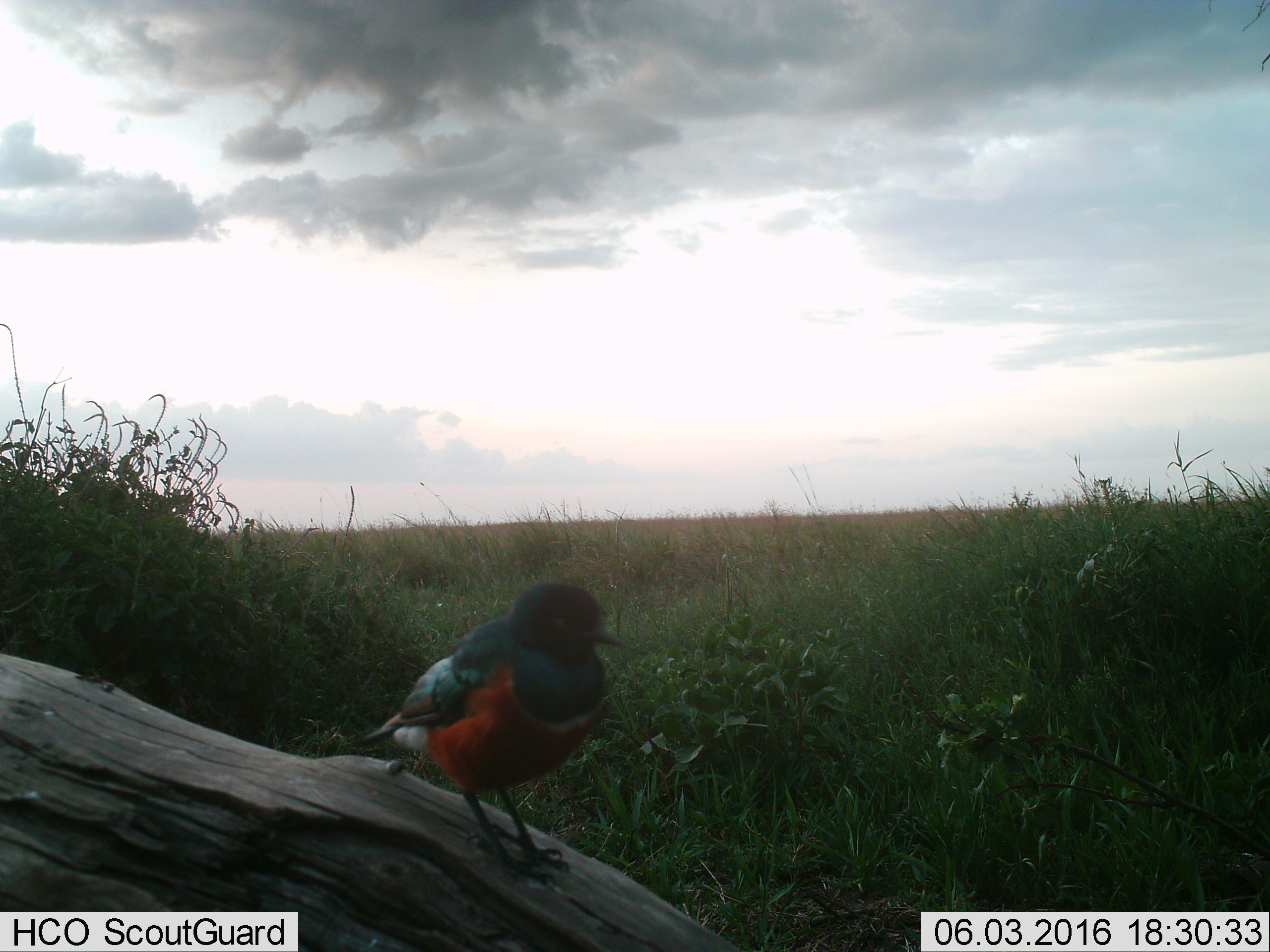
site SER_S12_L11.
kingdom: Animalia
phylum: Chordata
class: Aves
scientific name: Aves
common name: bird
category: birdother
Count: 1.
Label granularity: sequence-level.